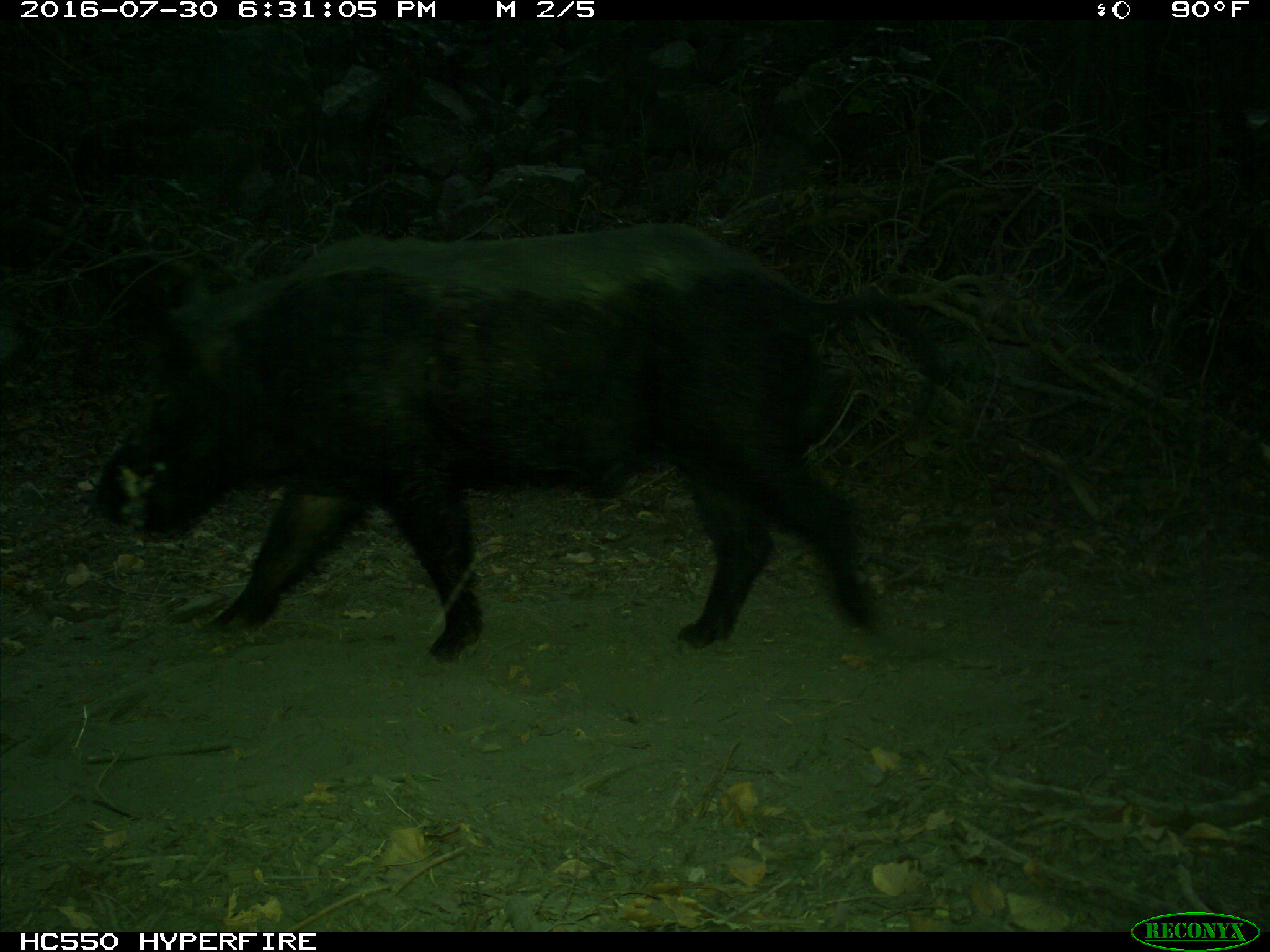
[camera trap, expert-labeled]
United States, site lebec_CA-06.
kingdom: Animalia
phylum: Chordata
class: Mammalia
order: Artiodactyla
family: Suidae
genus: Sus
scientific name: Sus scrofa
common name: wild boar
Sus scrofa (wild boar).